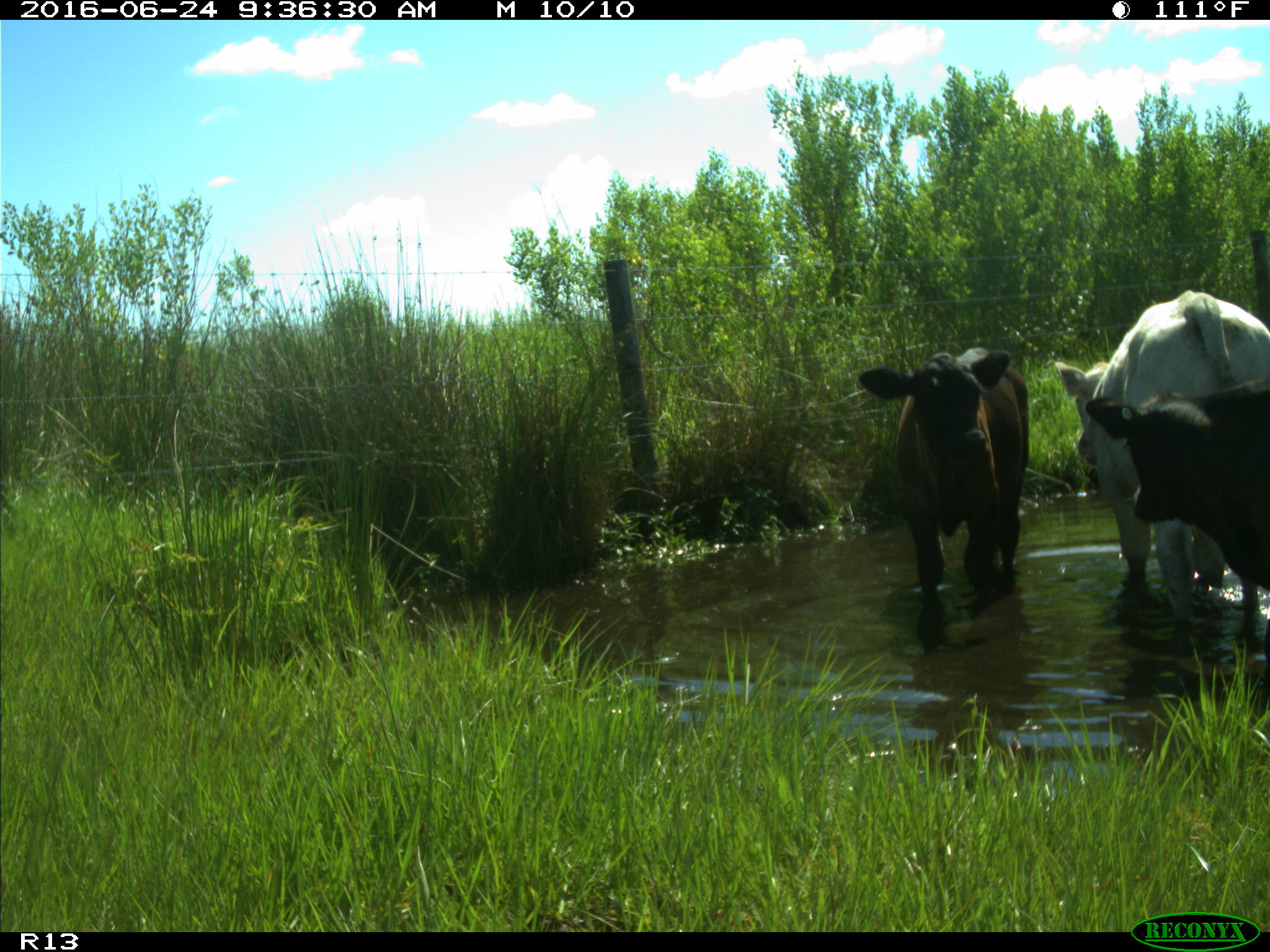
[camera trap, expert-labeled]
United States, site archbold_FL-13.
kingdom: Animalia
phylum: Chordata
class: Mammalia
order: Artiodactyla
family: Bovidae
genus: Bos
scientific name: Bos taurus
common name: domestic cow